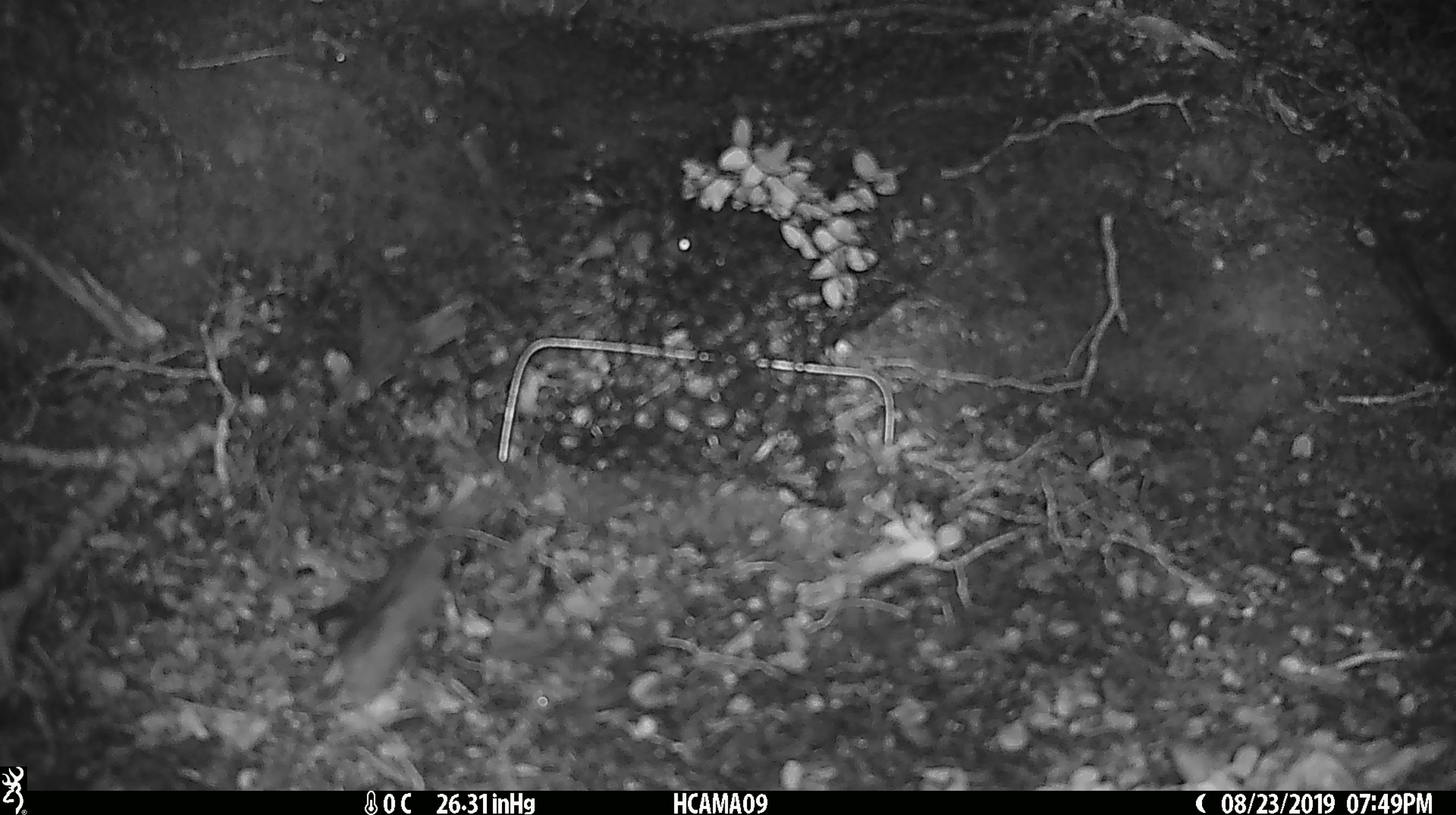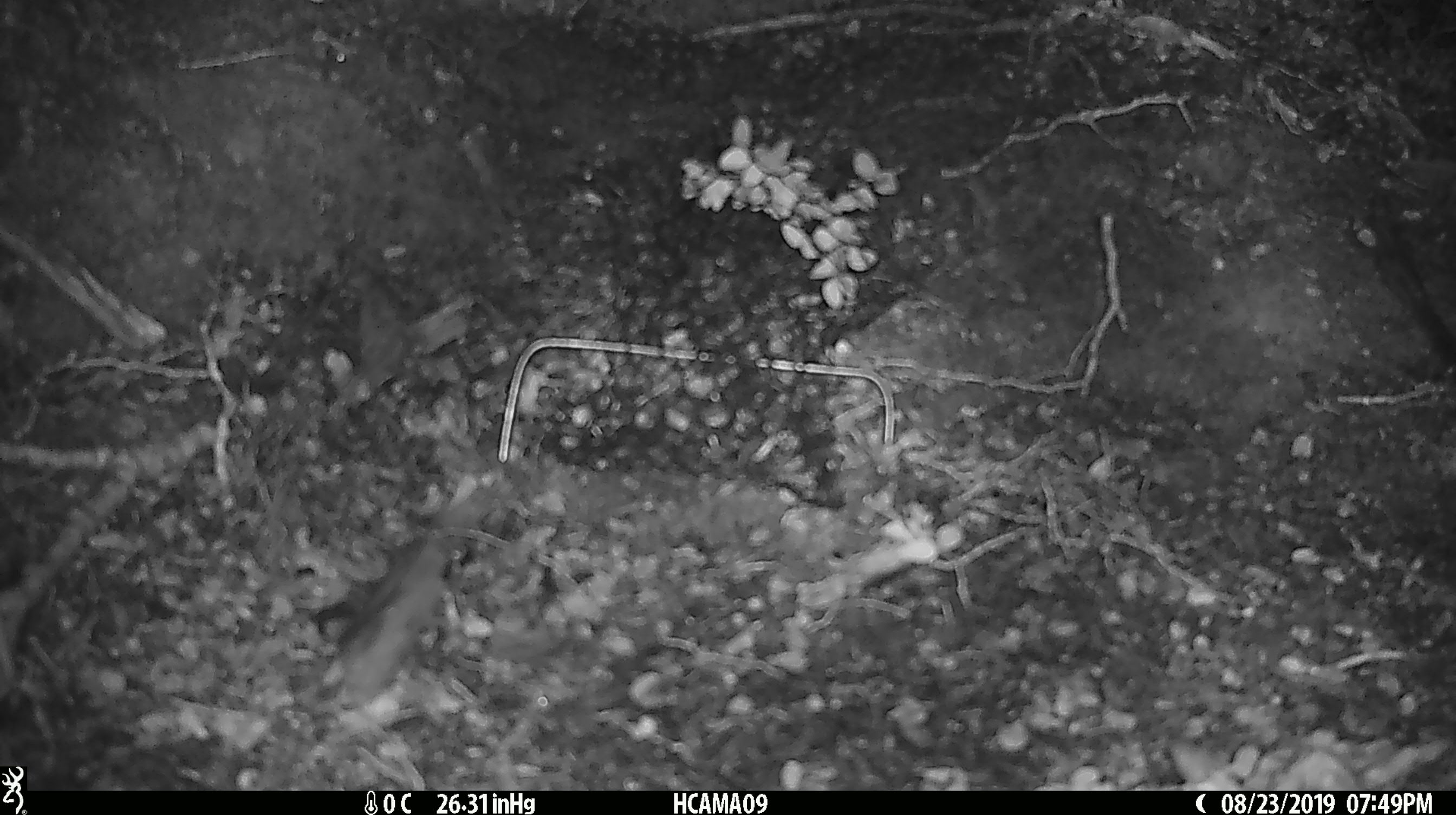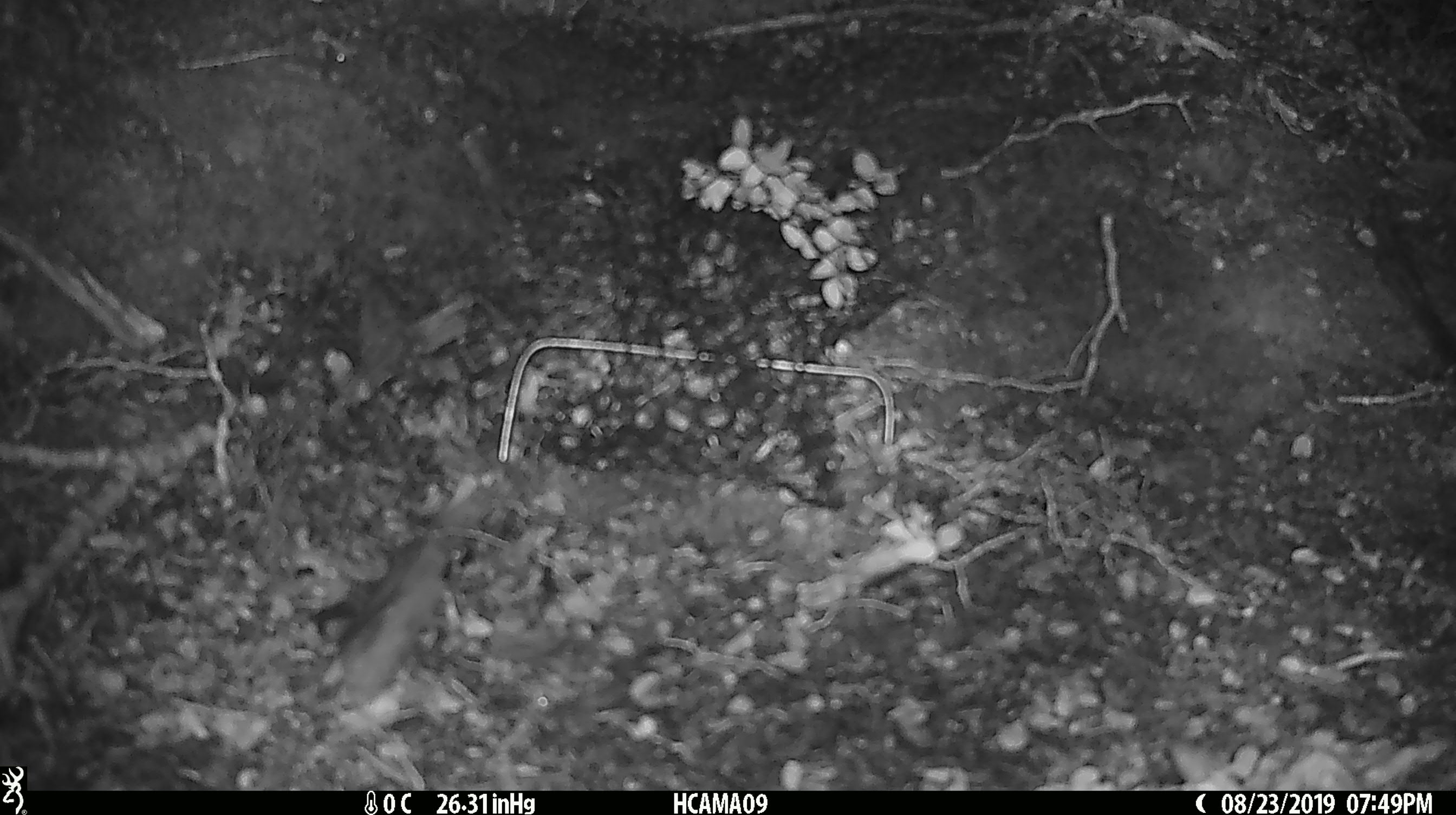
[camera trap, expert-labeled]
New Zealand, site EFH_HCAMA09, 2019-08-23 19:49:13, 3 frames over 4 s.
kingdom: Animalia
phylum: Chordata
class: Mammalia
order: Rodentia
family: Muridae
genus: Mus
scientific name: Mus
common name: mouse